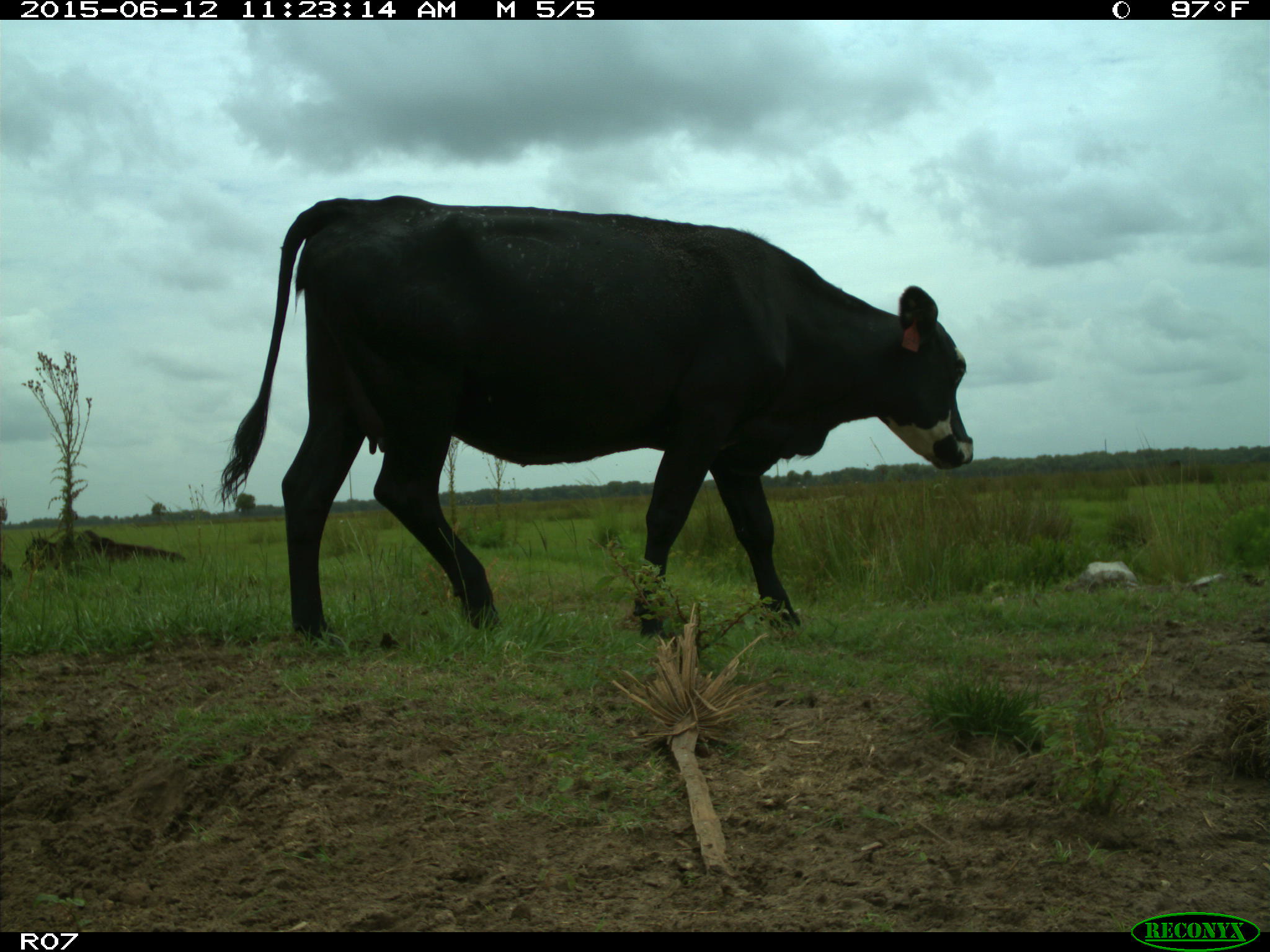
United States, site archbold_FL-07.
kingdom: Animalia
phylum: Chordata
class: Mammalia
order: Artiodactyla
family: Bovidae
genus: Bos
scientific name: Bos taurus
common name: domestic cow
Bos taurus (domestic cow).